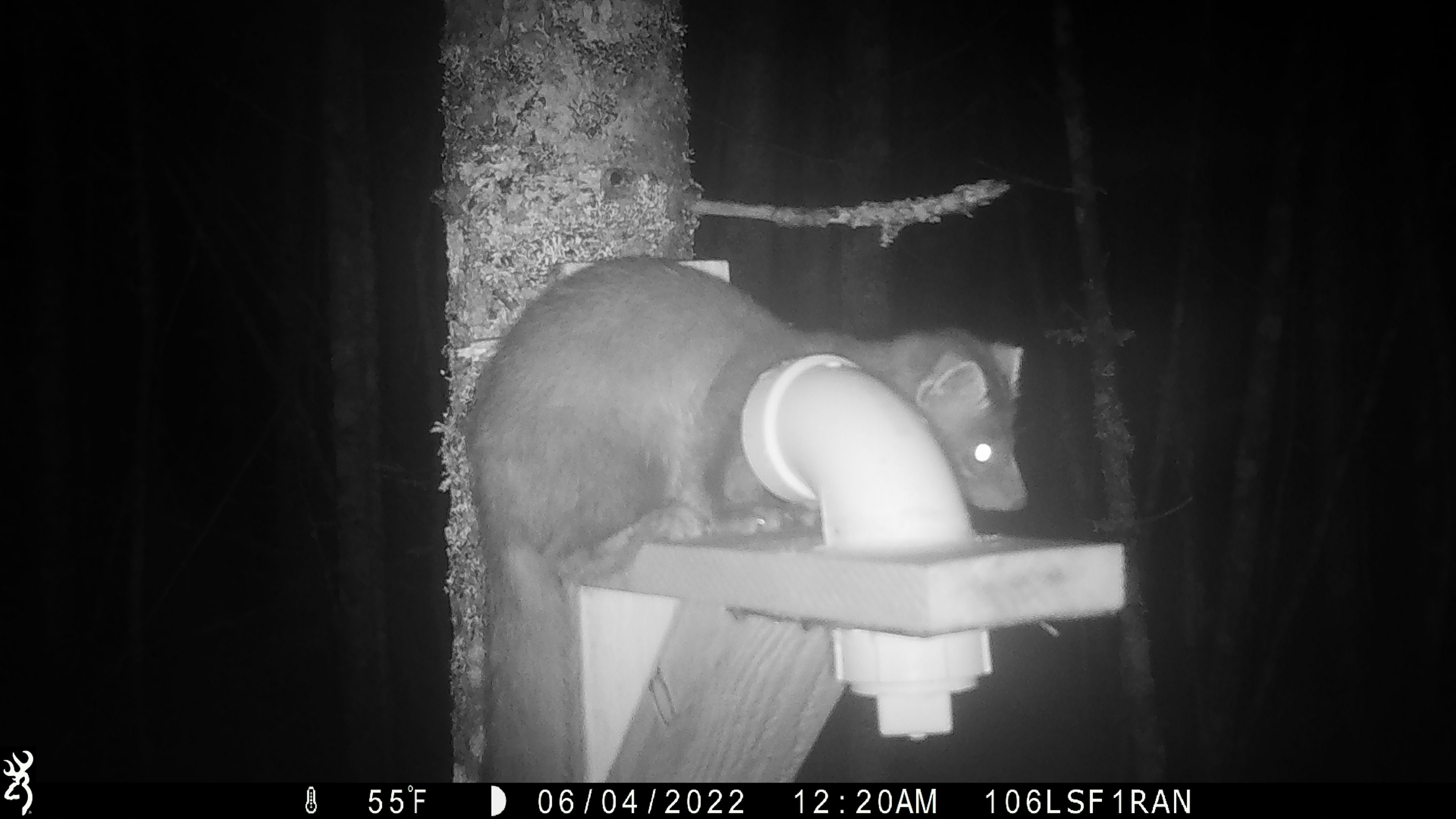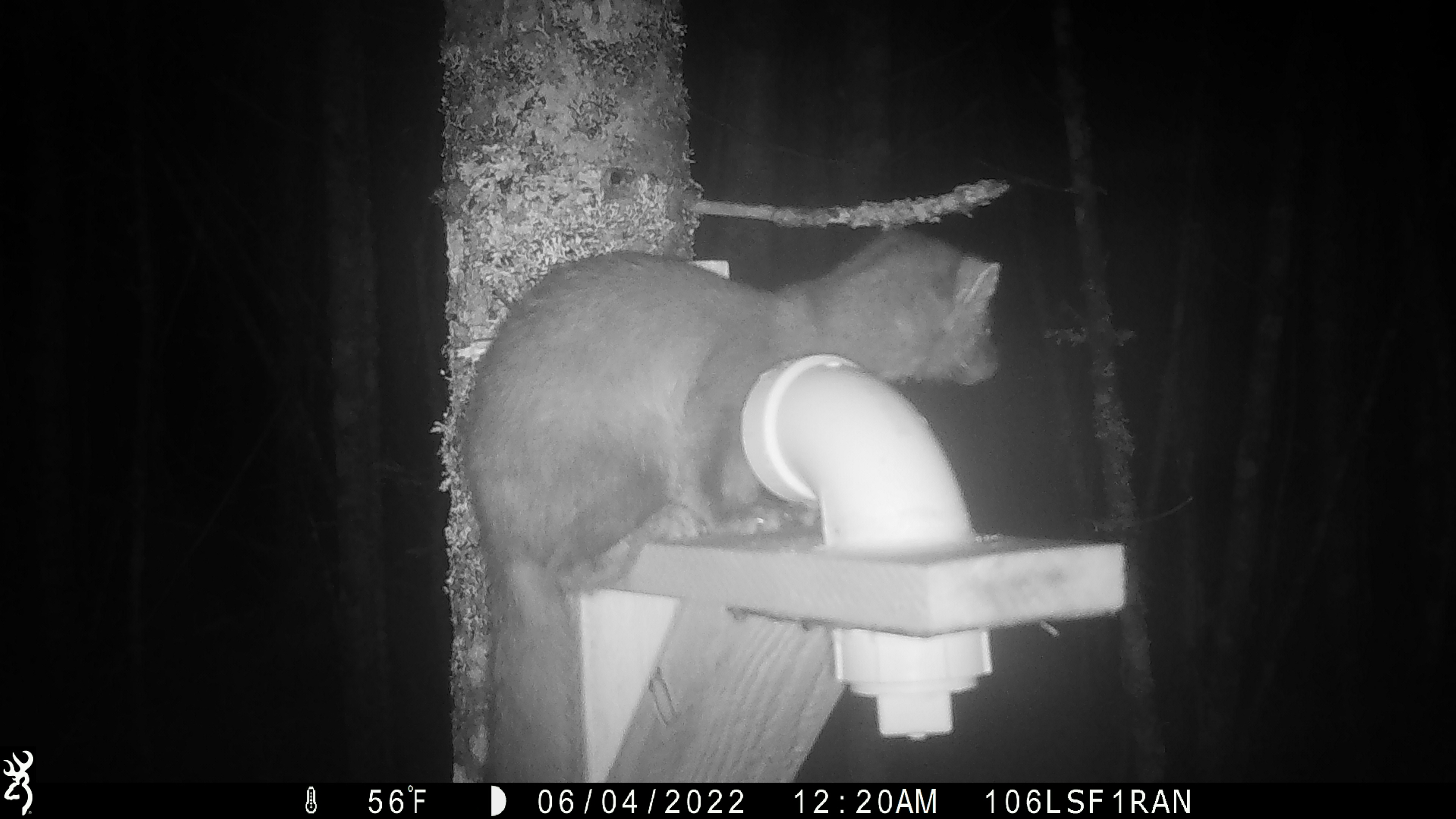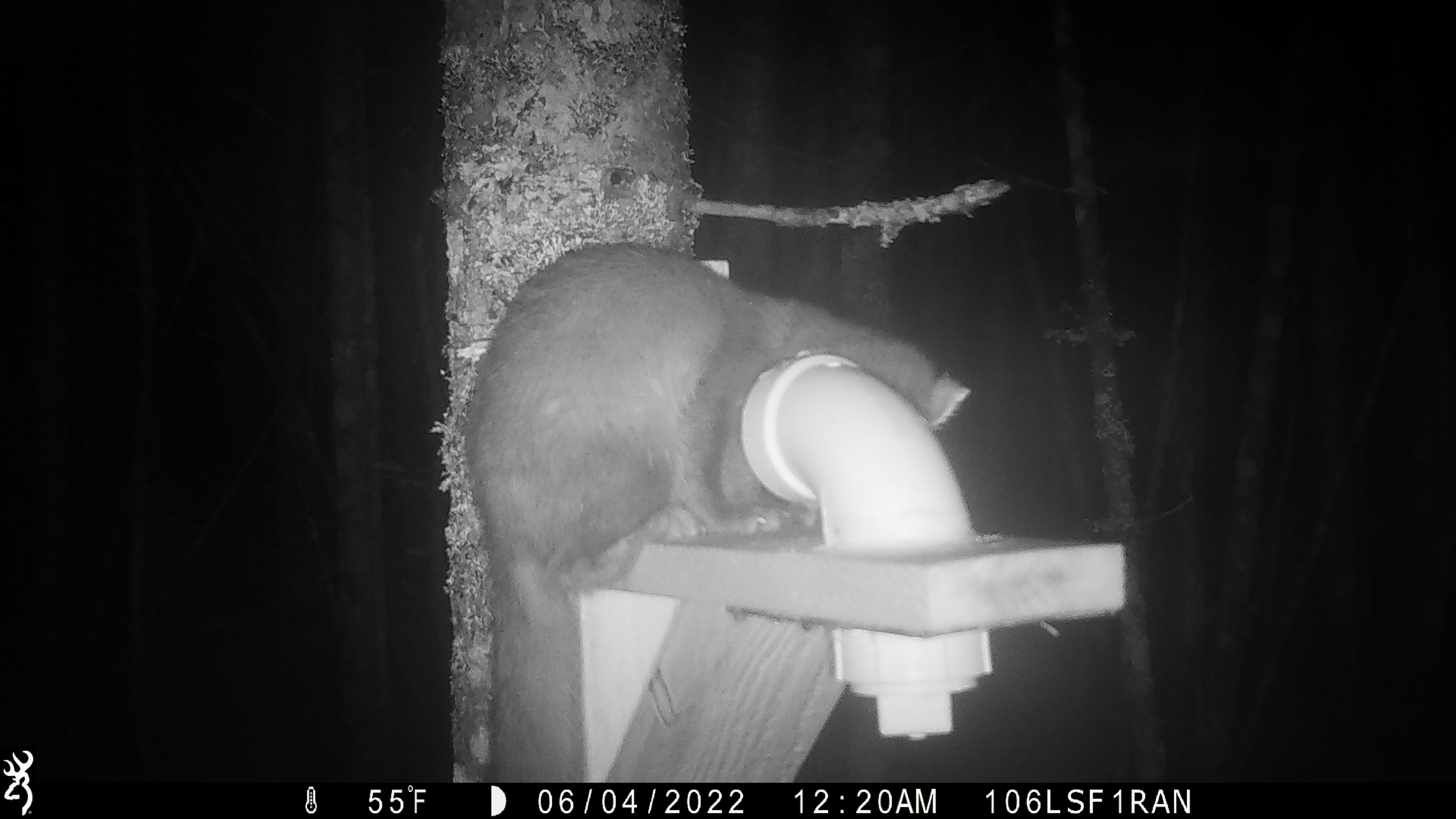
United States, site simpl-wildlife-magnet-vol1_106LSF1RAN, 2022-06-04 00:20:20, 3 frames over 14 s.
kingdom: Animalia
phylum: Chordata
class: Mammalia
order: Carnivora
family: Mustelidae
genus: Martes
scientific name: Martes americana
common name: american marten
American marten (Martes americana).